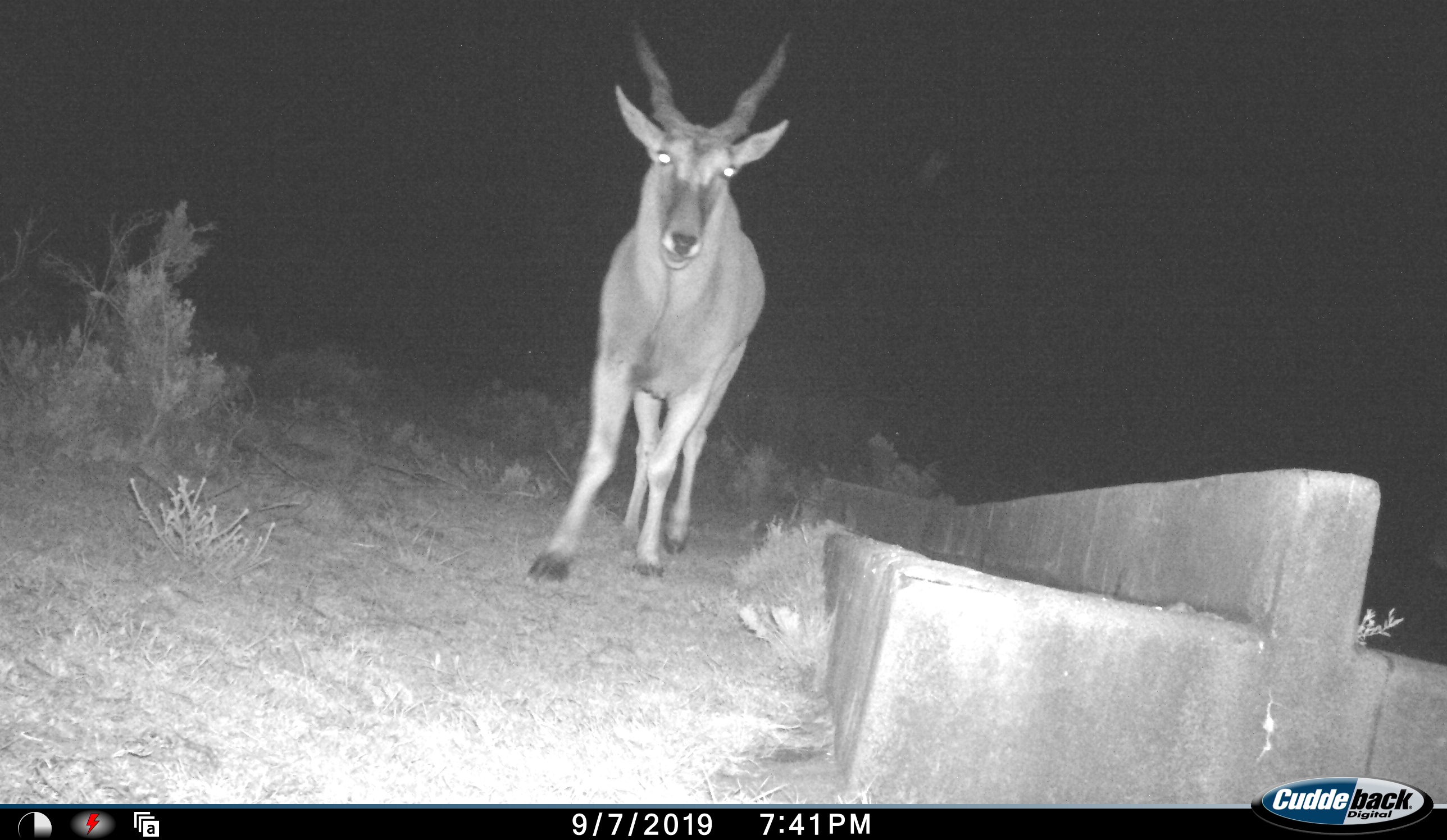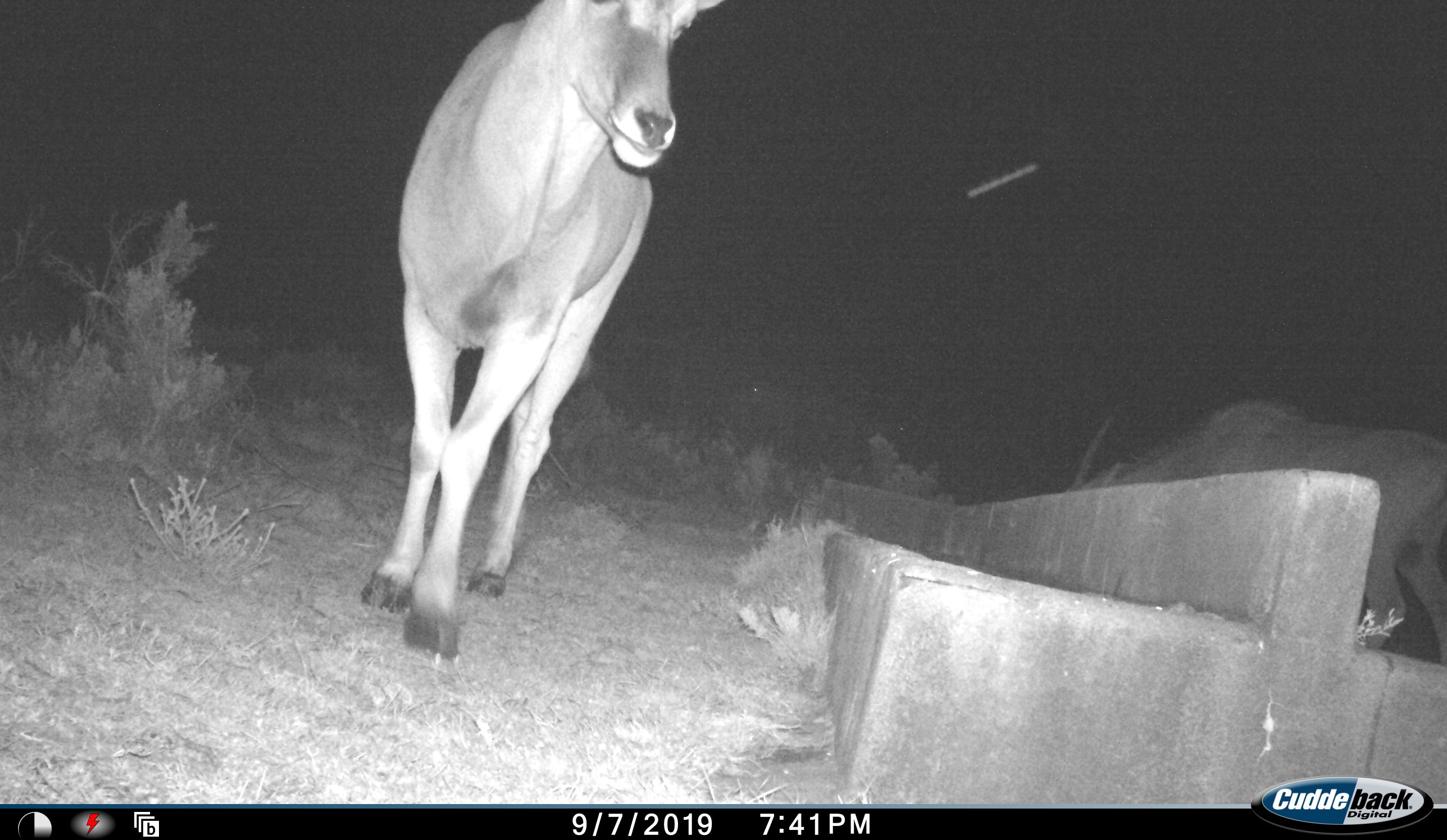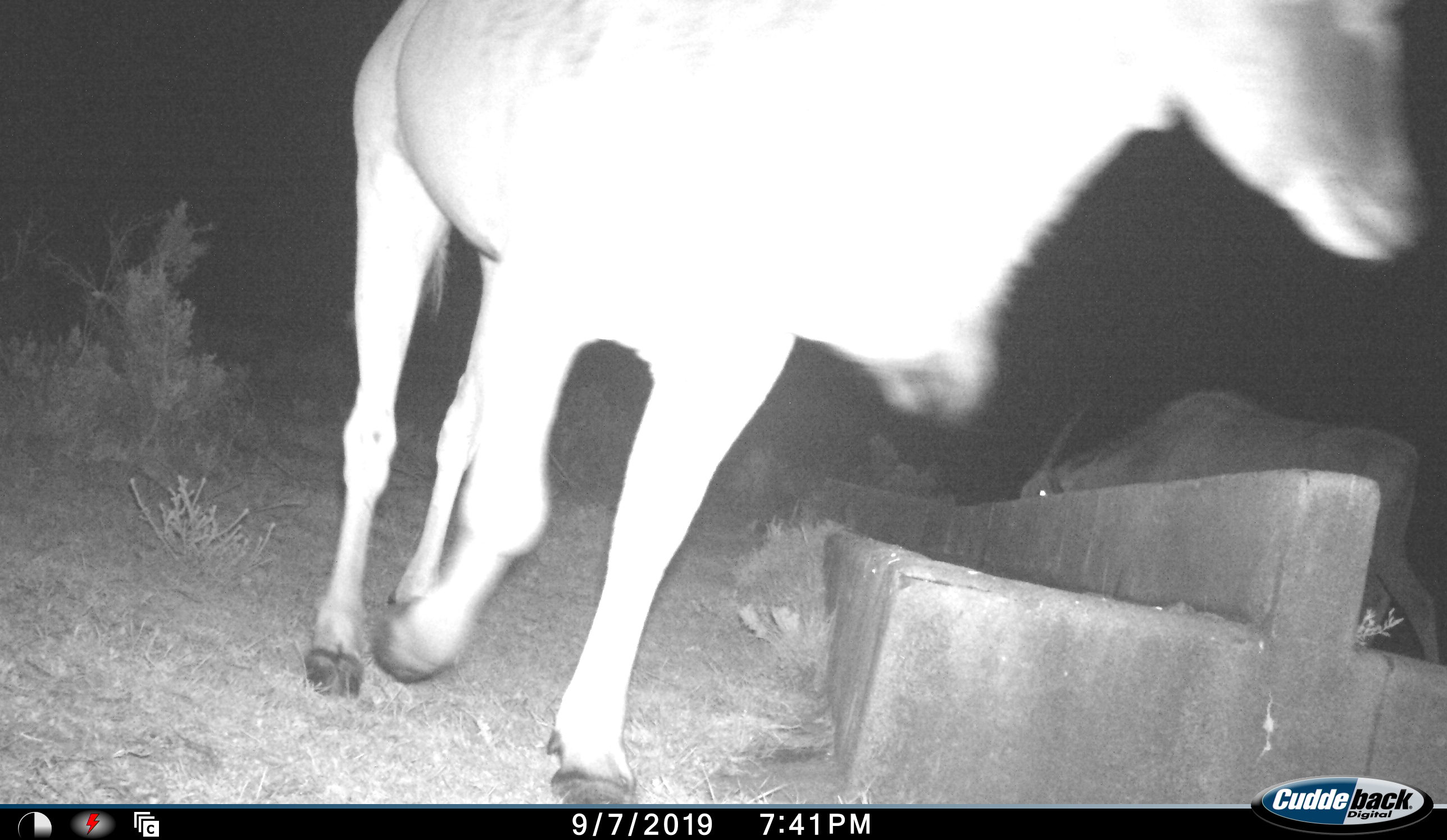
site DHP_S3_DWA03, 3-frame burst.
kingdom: Animalia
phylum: Chordata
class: Mammalia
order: Artiodactyla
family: Bovidae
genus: Tragelaphus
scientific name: Tragelaphus oryx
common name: eland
Eland (Tragelaphus oryx), count 2. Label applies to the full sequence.